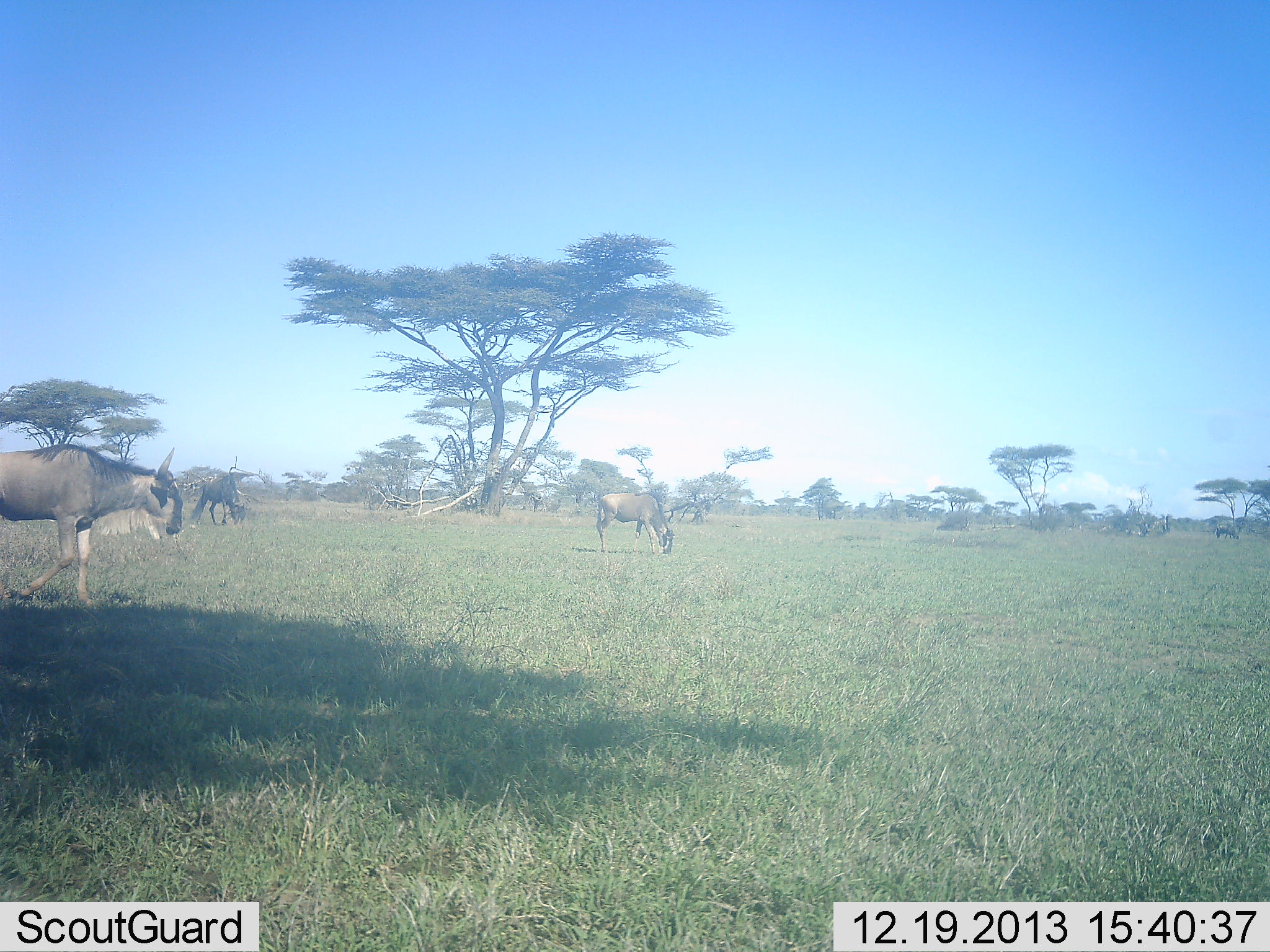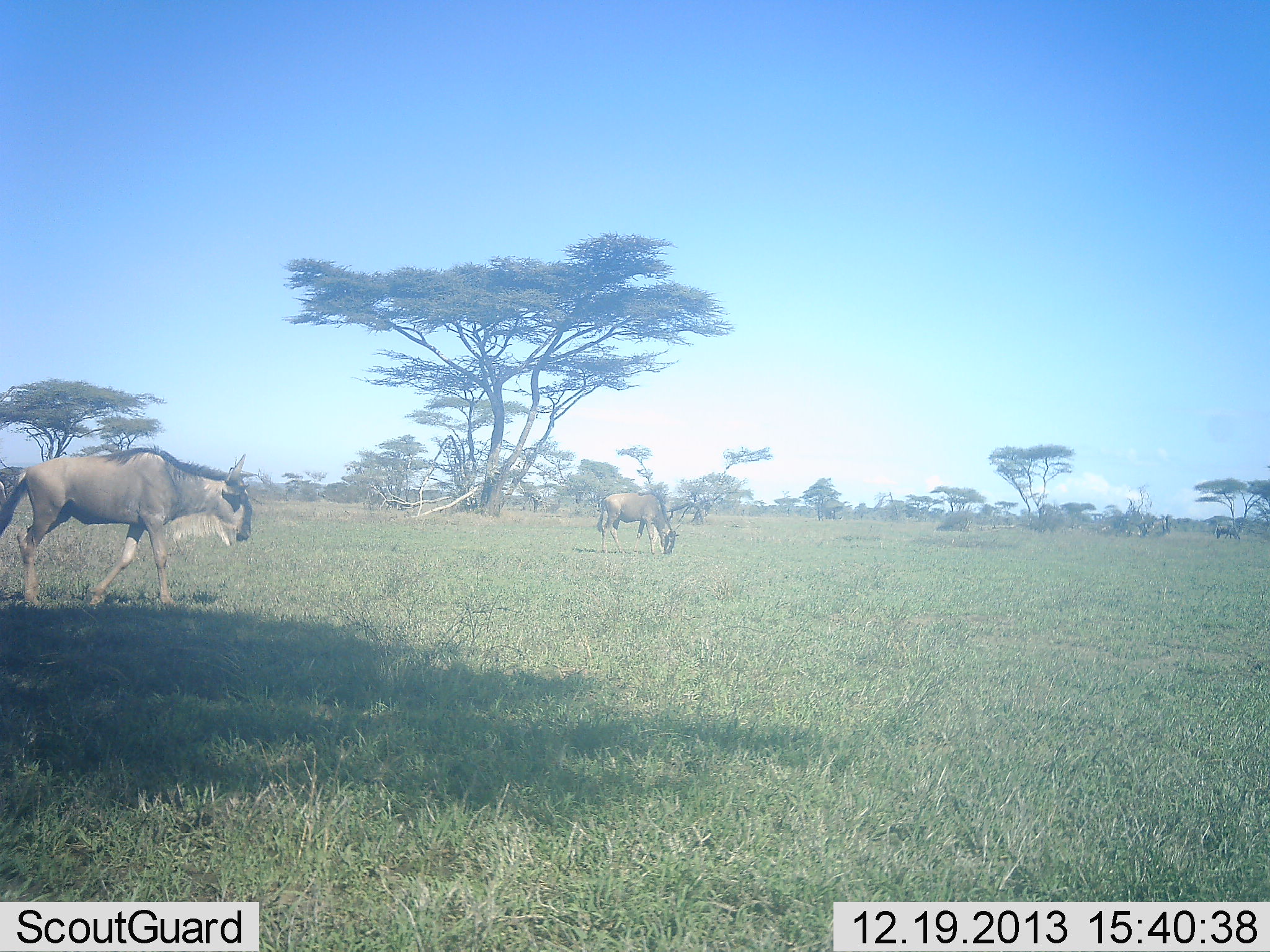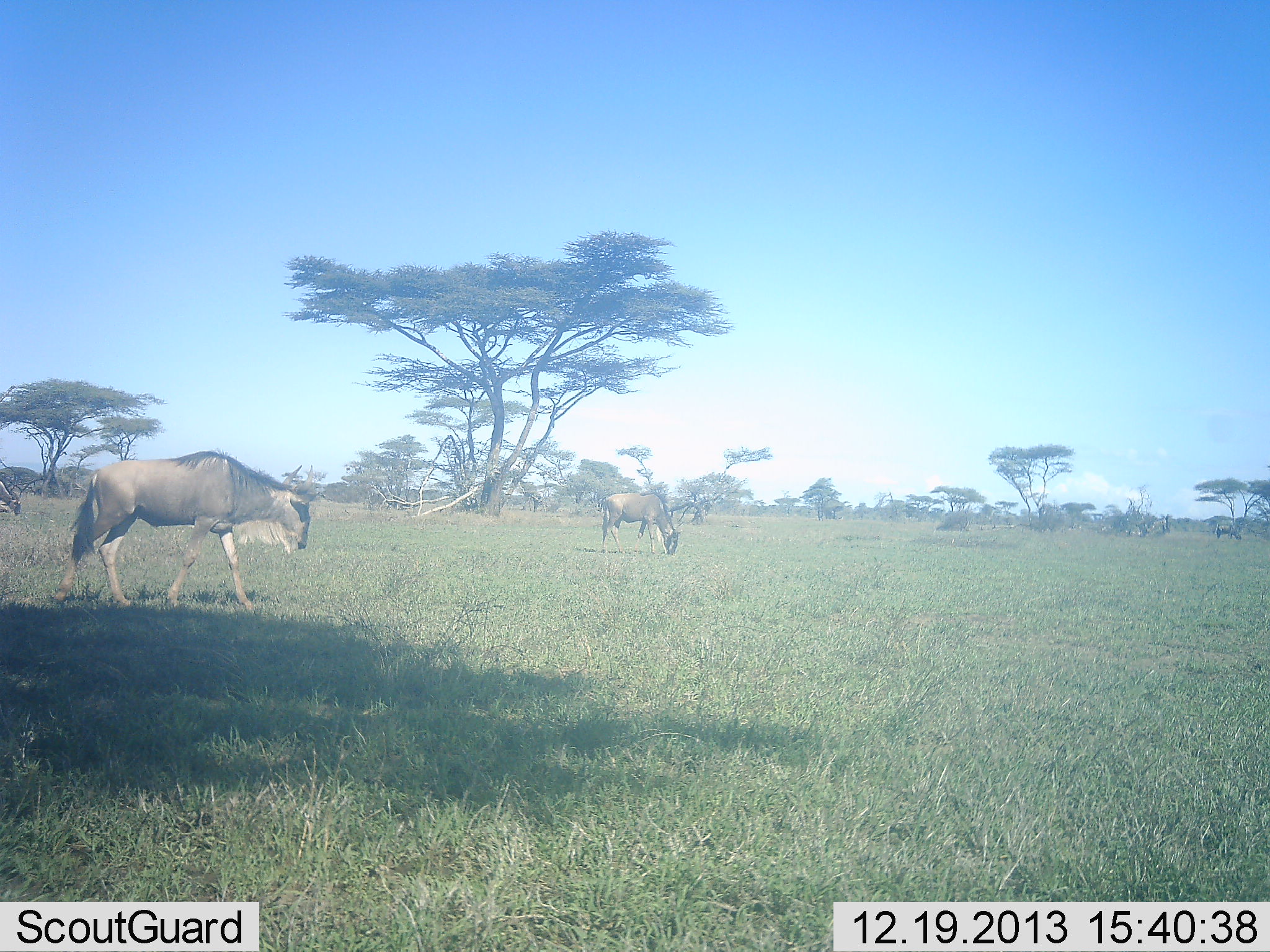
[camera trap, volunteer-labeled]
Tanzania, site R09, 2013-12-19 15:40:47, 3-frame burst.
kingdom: Animalia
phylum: Chordata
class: Mammalia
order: Artiodactyla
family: Bovidae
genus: Connochaetes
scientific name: Connochaetes taurinus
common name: blue wildebeest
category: wildebeest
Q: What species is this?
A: Wildebeest (blue wildebeest) (Connochaetes taurinus).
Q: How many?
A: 4.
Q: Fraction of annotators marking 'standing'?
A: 20%.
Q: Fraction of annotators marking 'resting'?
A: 10%.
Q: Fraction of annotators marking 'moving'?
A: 60%.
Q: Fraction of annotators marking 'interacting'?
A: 0%.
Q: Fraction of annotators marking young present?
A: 0%.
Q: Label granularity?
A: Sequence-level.